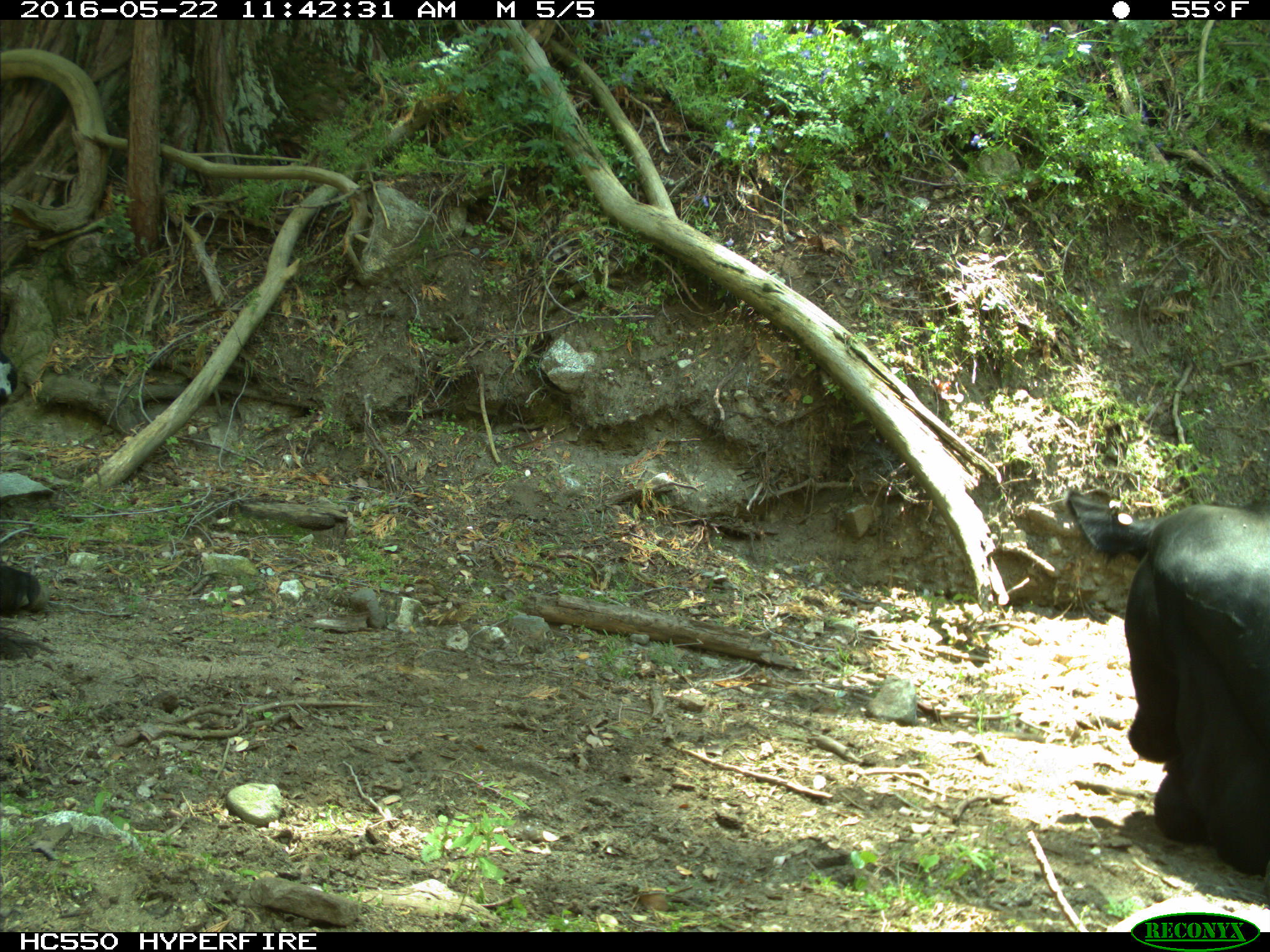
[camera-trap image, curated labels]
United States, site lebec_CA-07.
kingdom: Animalia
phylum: Chordata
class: Mammalia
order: Artiodactyla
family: Bovidae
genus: Bos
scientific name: Bos taurus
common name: domestic cow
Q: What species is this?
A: Bos taurus (domestic cow).